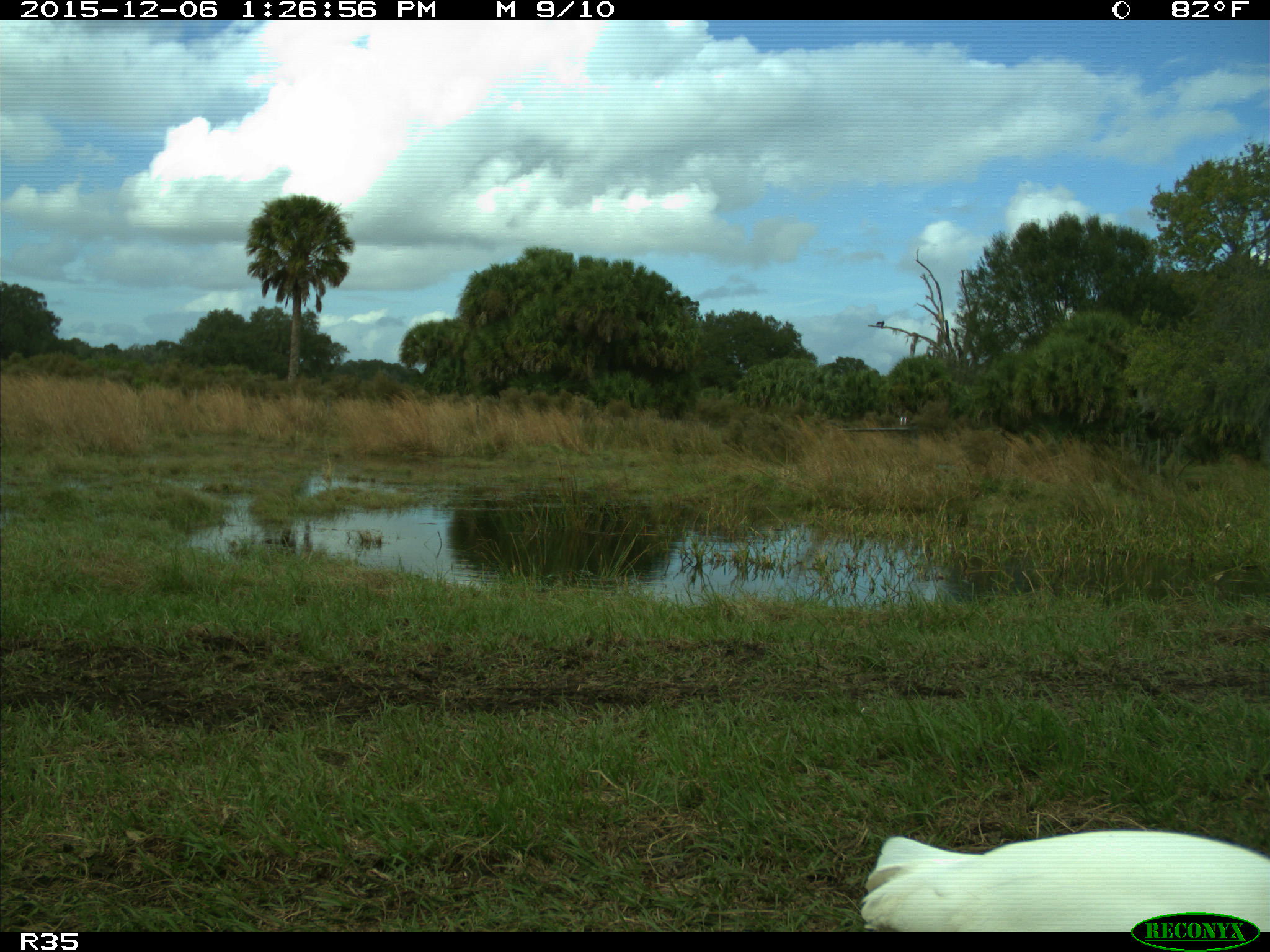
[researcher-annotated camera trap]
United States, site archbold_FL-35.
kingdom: Animalia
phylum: Chordata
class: Aves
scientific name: Aves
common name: birds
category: unidentified bird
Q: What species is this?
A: Unidentified bird (birds) (Aves).